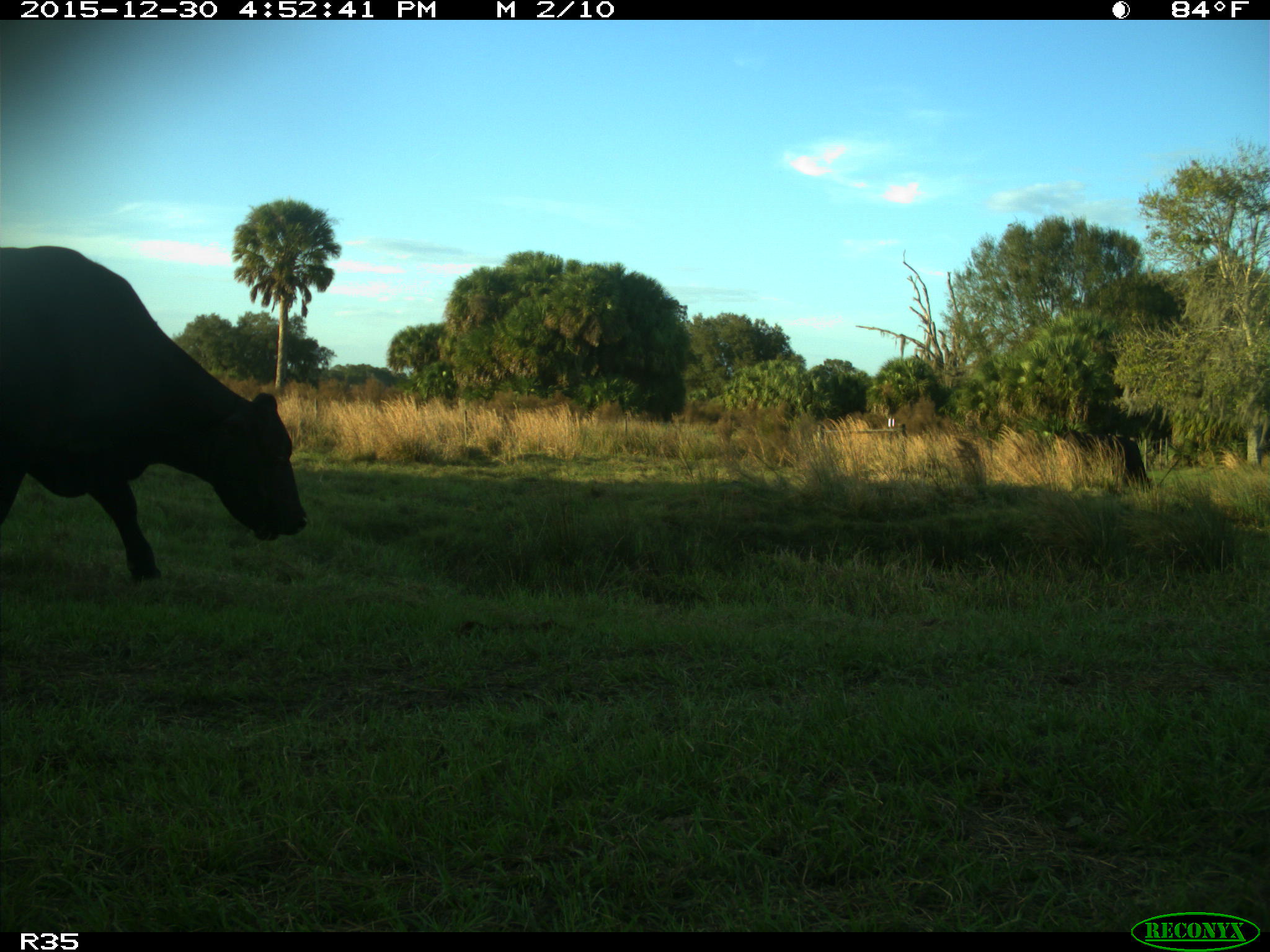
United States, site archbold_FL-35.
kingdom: Animalia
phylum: Chordata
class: Mammalia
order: Artiodactyla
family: Bovidae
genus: Bos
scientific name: Bos taurus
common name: domestic cow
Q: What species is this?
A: Bos taurus (domestic cow).